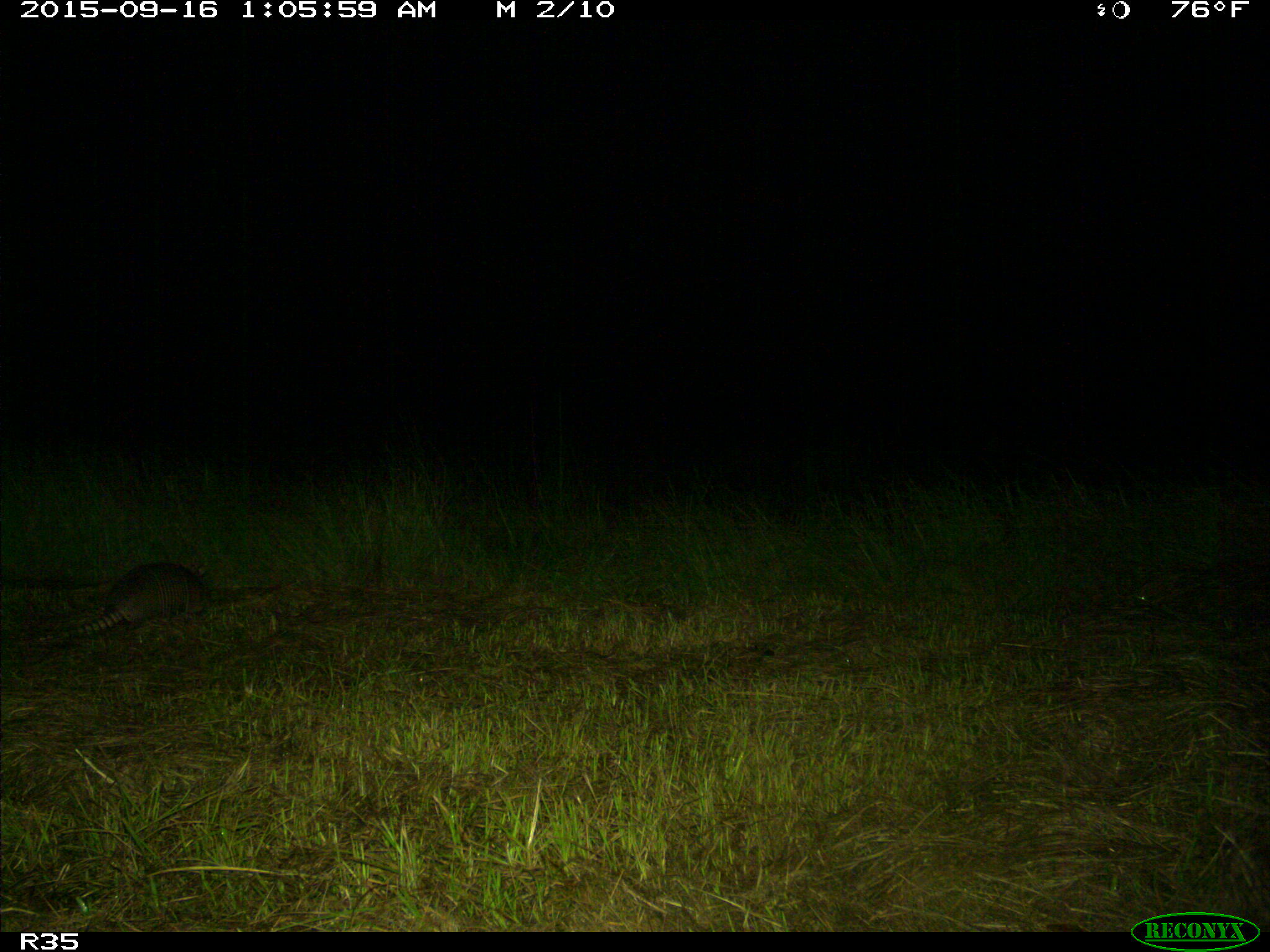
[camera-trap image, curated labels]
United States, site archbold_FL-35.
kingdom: Animalia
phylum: Chordata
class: Mammalia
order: Cingulata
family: Dasypodidae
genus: Dasypus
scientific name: Dasypus novemcinctus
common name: nine-banded armadillo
Dasypus novemcinctus (nine-banded armadillo).